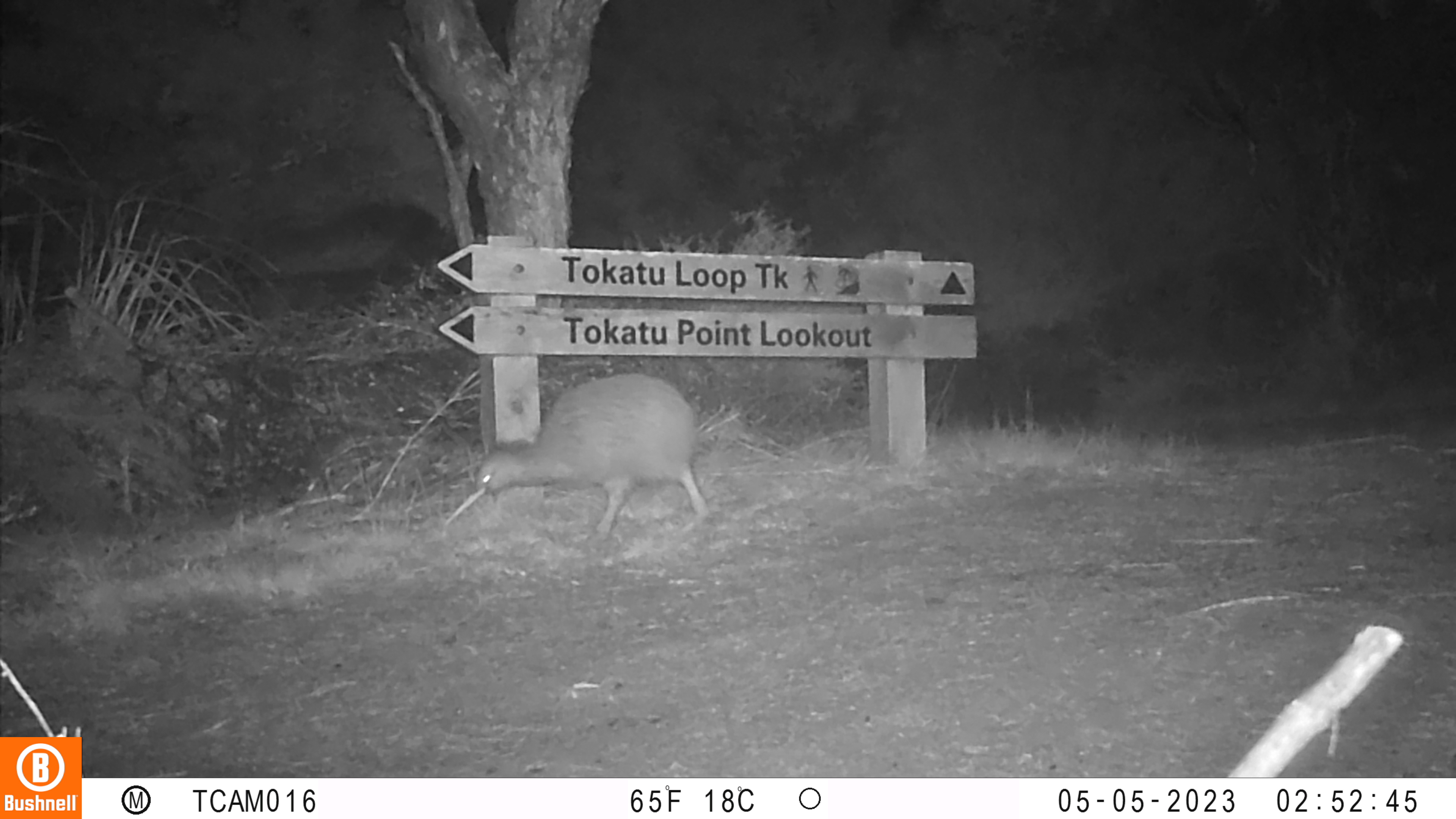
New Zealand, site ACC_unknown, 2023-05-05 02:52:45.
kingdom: Animalia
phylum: Chordata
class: Aves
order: Apterygiformes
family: Apterygidae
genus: Apteryx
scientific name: Apteryx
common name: kiwi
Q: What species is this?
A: Kiwi (Apteryx).